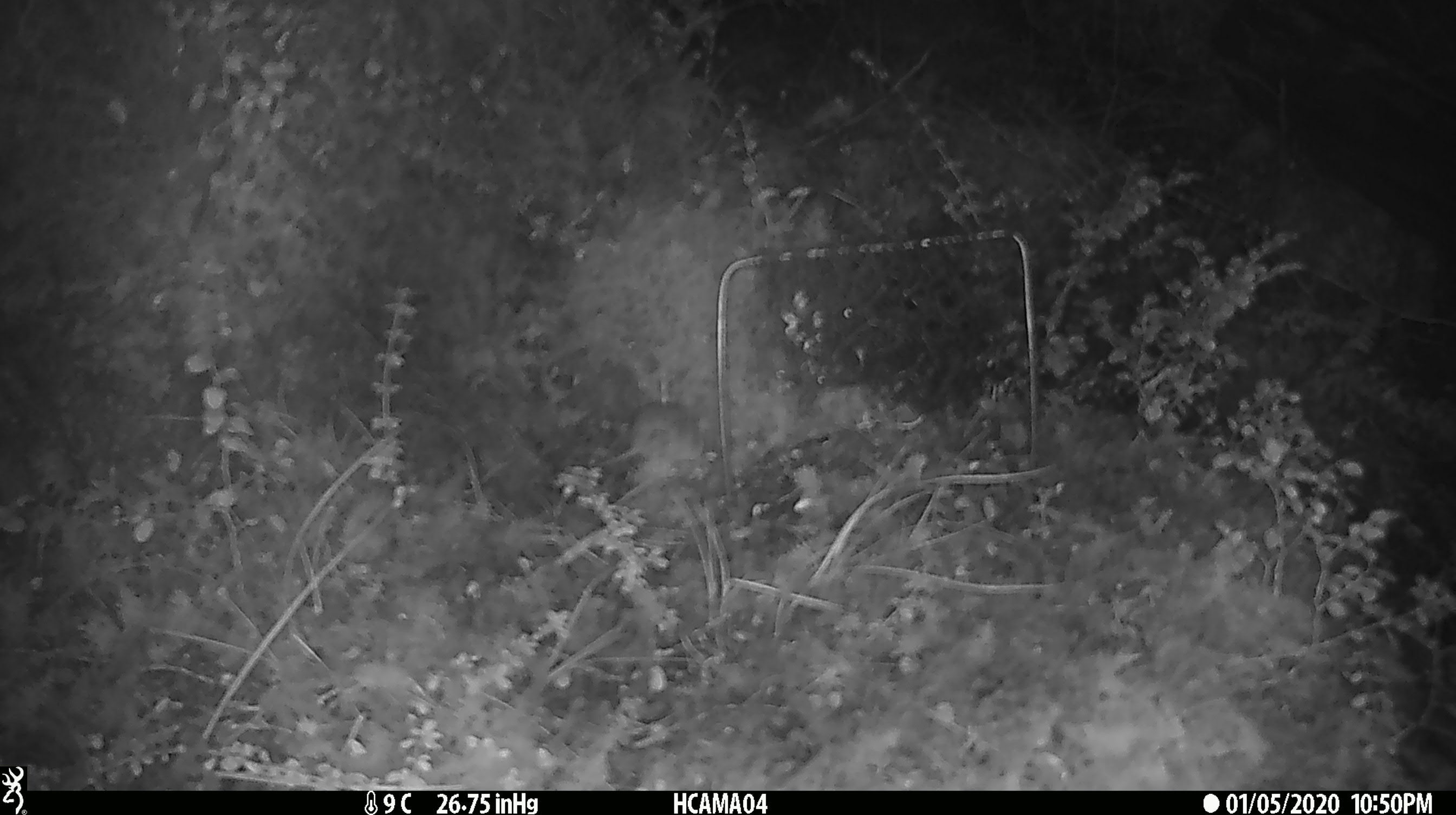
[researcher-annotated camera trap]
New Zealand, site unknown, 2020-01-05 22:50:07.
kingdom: Animalia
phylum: Chordata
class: Mammalia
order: Rodentia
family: Muridae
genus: Mus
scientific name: Mus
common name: mouse